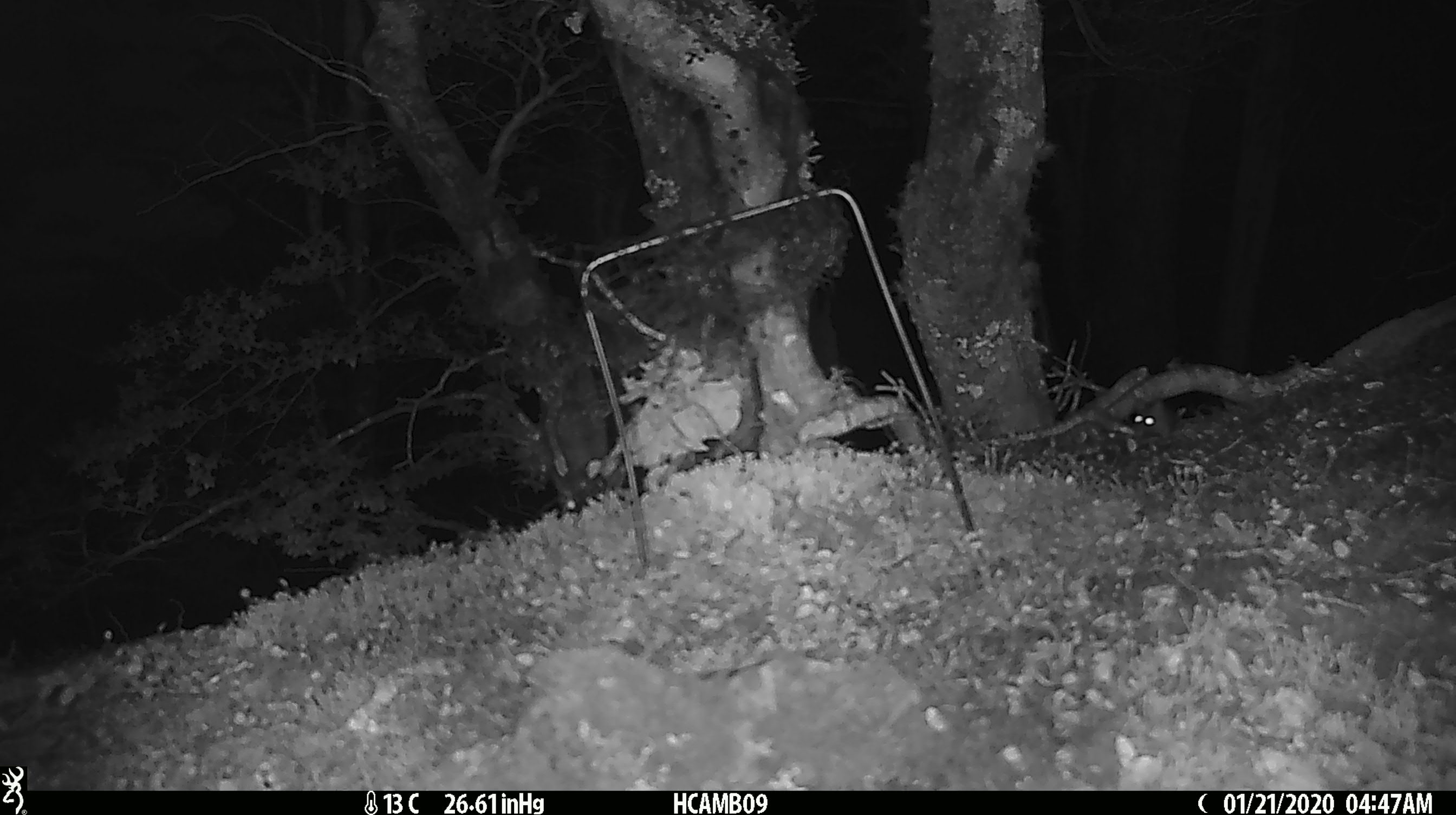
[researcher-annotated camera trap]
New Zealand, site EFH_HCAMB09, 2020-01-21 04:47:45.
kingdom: Animalia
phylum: Chordata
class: Mammalia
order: Rodentia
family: Muridae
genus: Mus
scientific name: Mus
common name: mouse